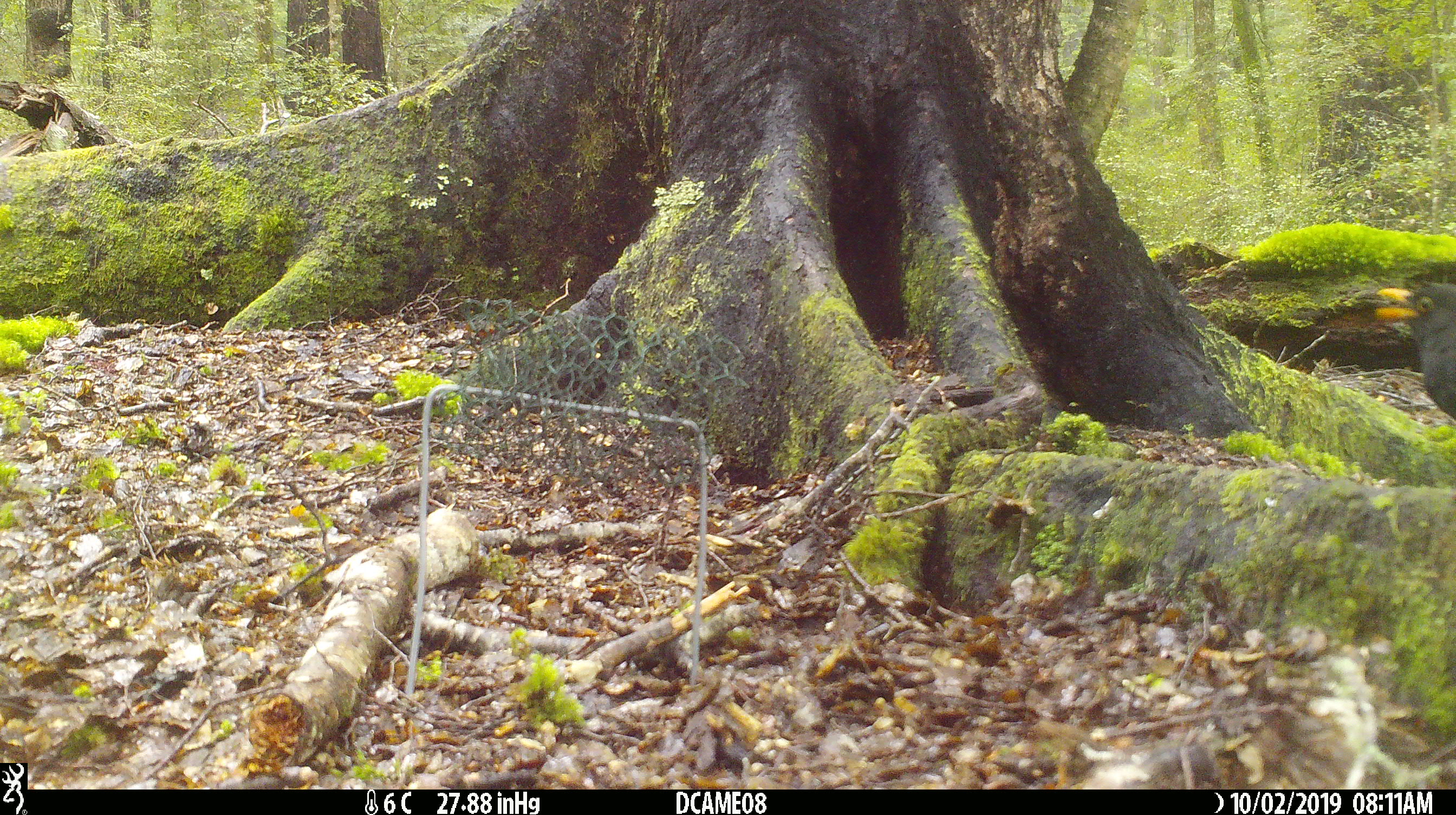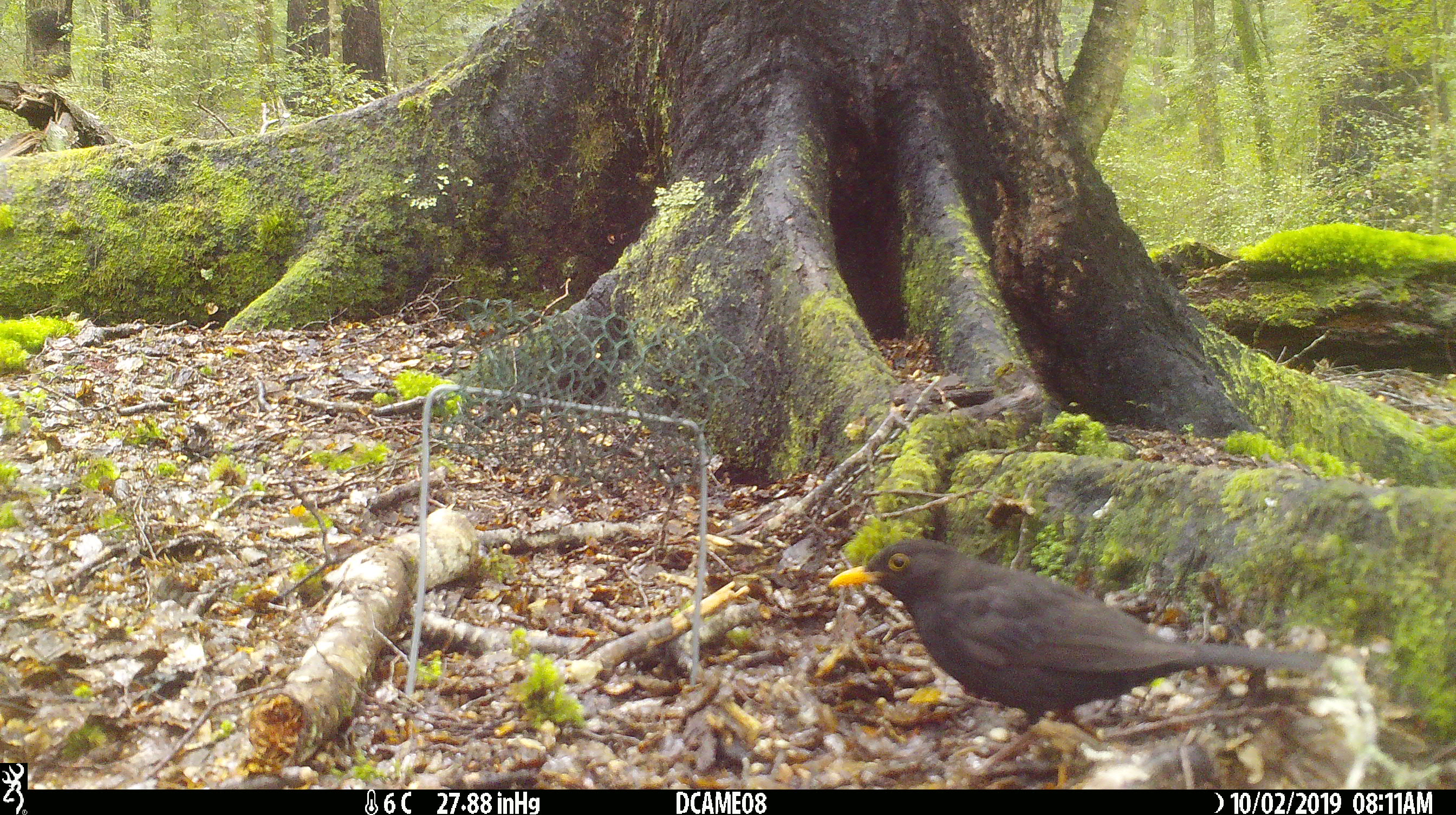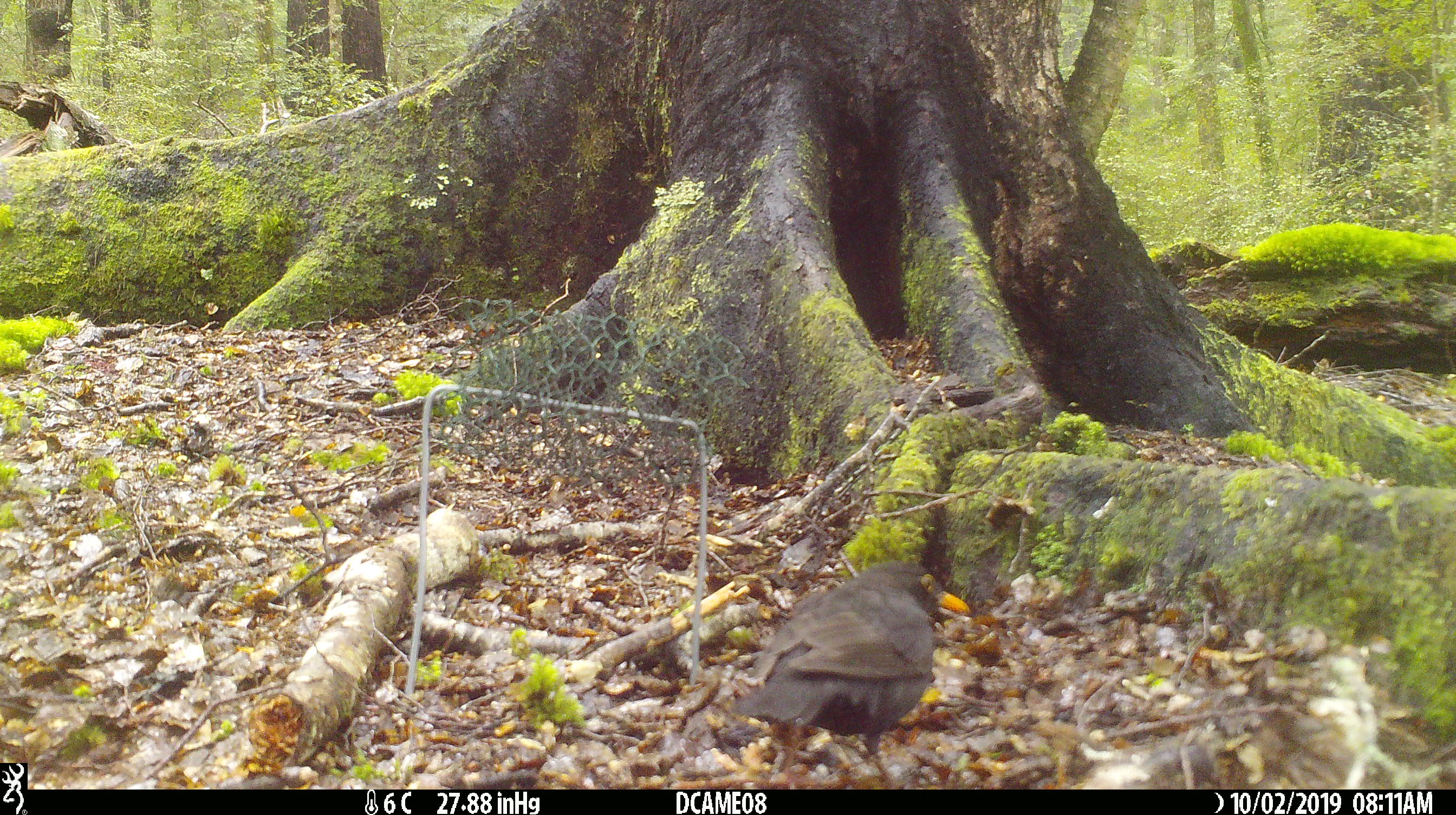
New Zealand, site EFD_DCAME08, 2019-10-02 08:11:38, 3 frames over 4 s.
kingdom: Animalia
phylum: Chordata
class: Aves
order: Passeriformes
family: Turdidae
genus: Turdus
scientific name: Turdus merula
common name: eurasian blackbird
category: blackbird